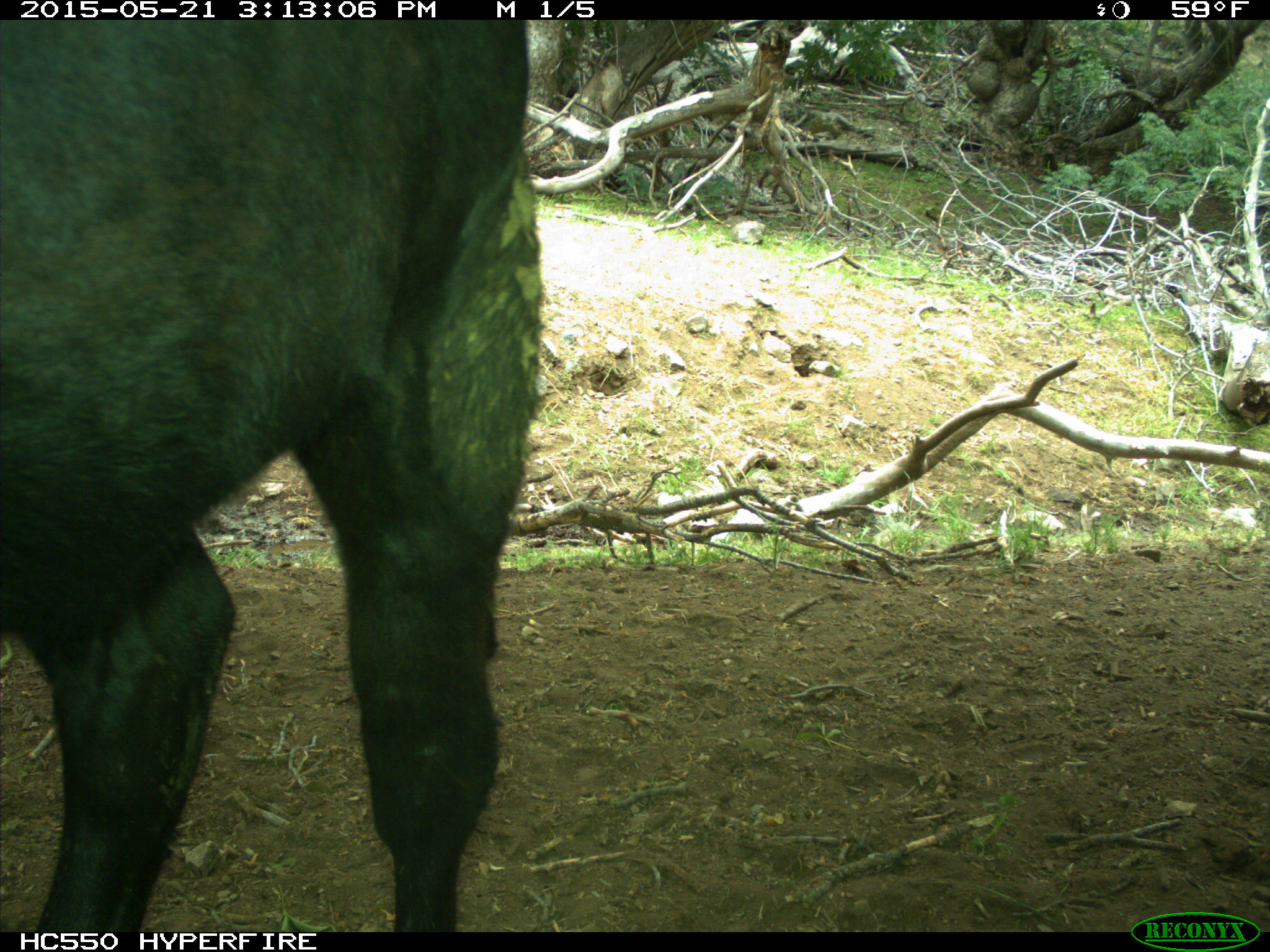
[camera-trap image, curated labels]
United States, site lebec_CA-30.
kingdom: Animalia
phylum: Chordata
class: Mammalia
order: Artiodactyla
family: Bovidae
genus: Bos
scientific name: Bos taurus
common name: domestic cow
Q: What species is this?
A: Bos taurus (domestic cow).